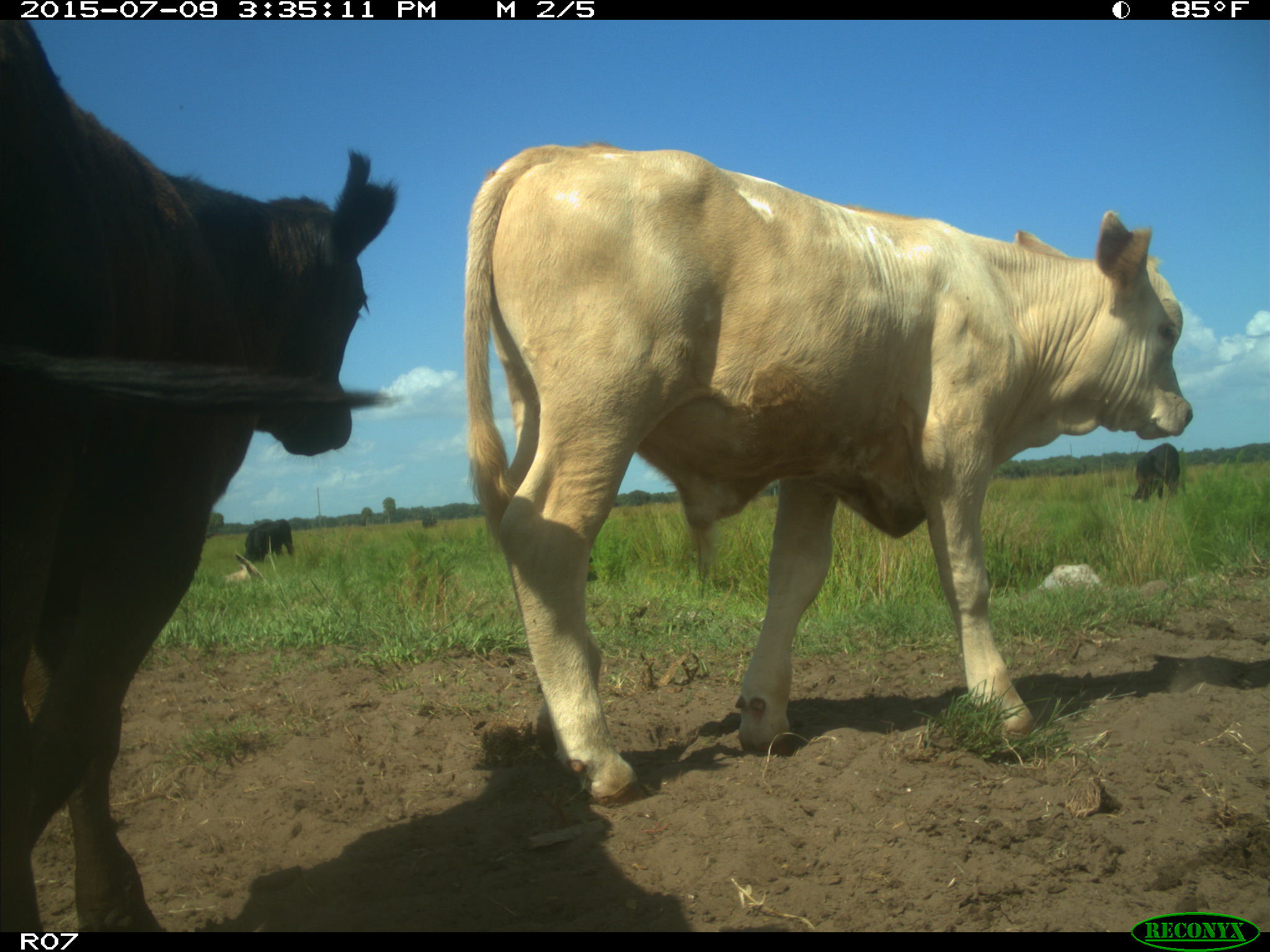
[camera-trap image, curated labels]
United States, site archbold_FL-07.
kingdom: Animalia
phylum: Chordata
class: Mammalia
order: Artiodactyla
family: Bovidae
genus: Bos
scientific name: Bos taurus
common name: domestic cow